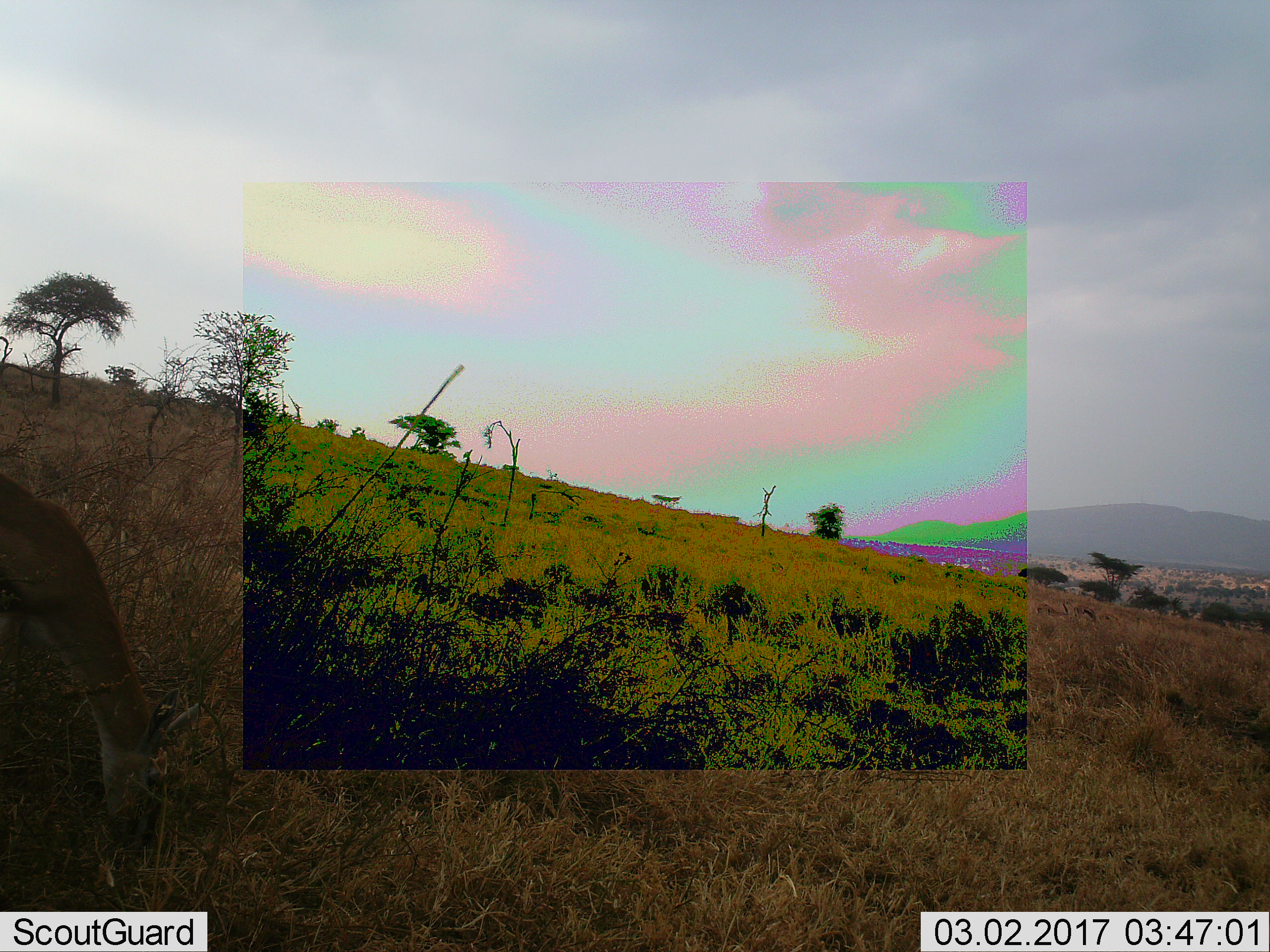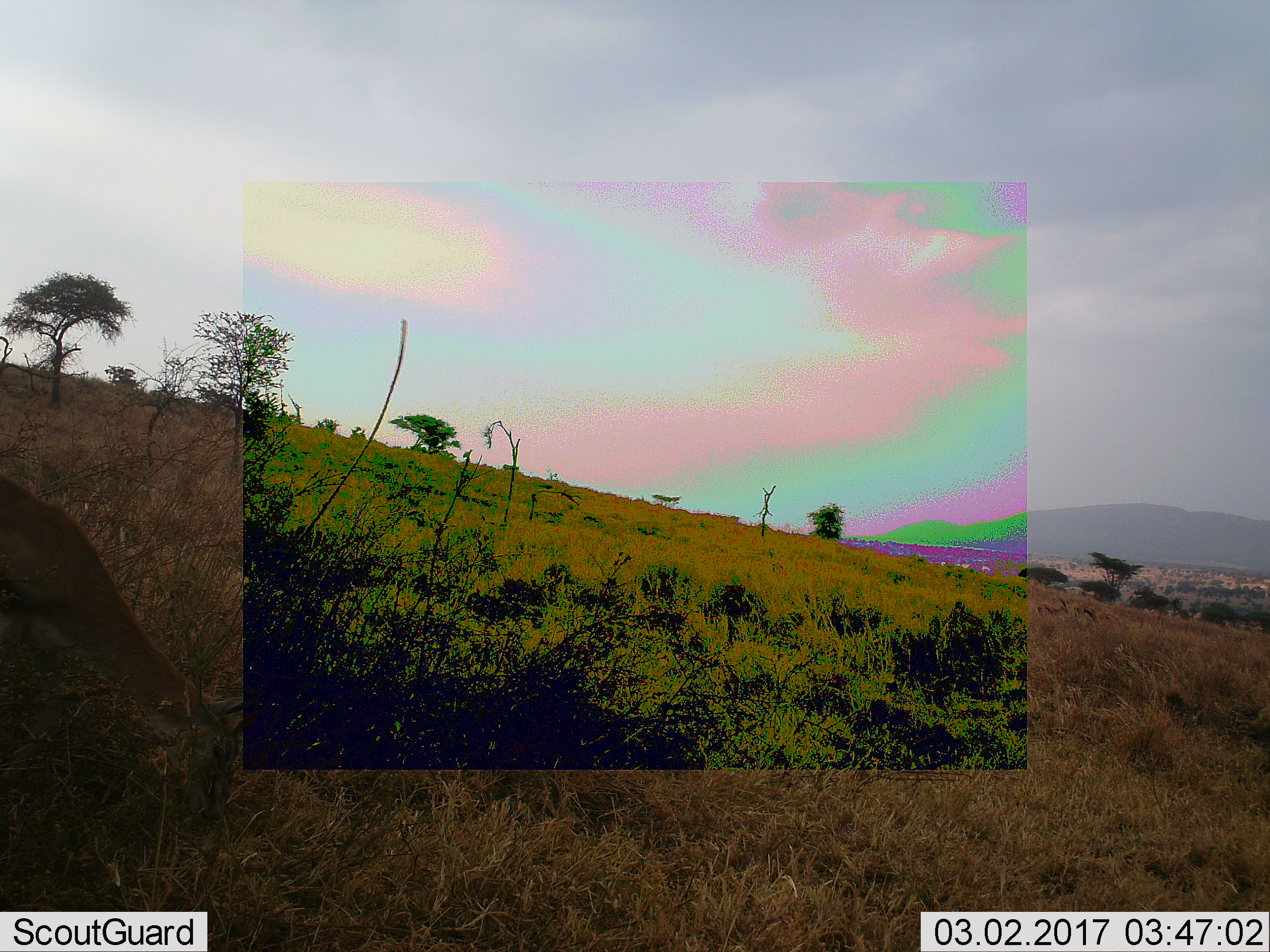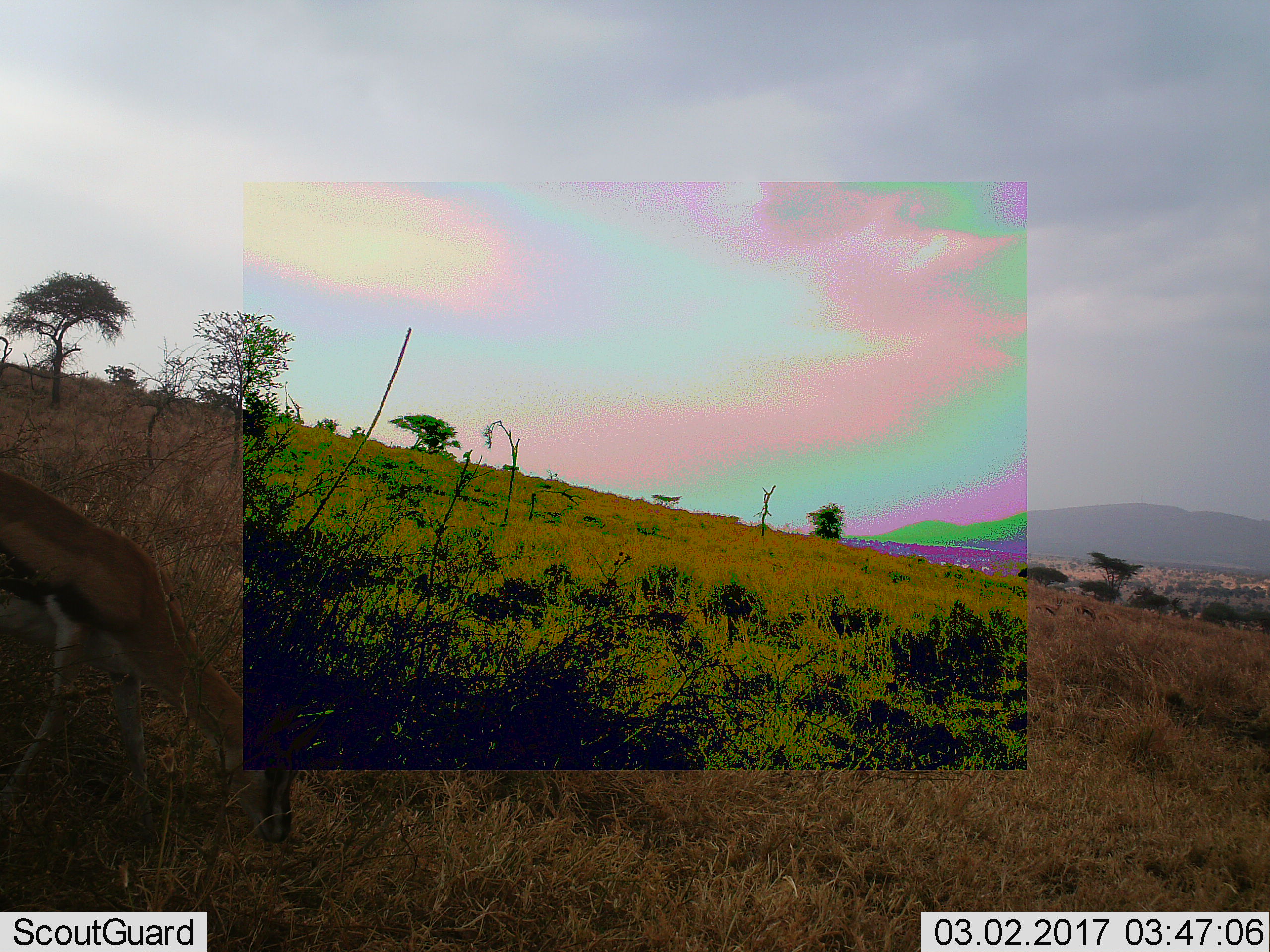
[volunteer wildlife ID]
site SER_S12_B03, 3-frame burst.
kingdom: Animalia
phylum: Chordata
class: Mammalia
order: Artiodactyla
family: Bovidae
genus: Eudorcas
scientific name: Eudorcas thomsonii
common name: thomson's gazelle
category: gazellethomsons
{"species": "gazellethomsons (thomson's gazelle) (Eudorcas thomsonii)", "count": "4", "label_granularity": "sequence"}